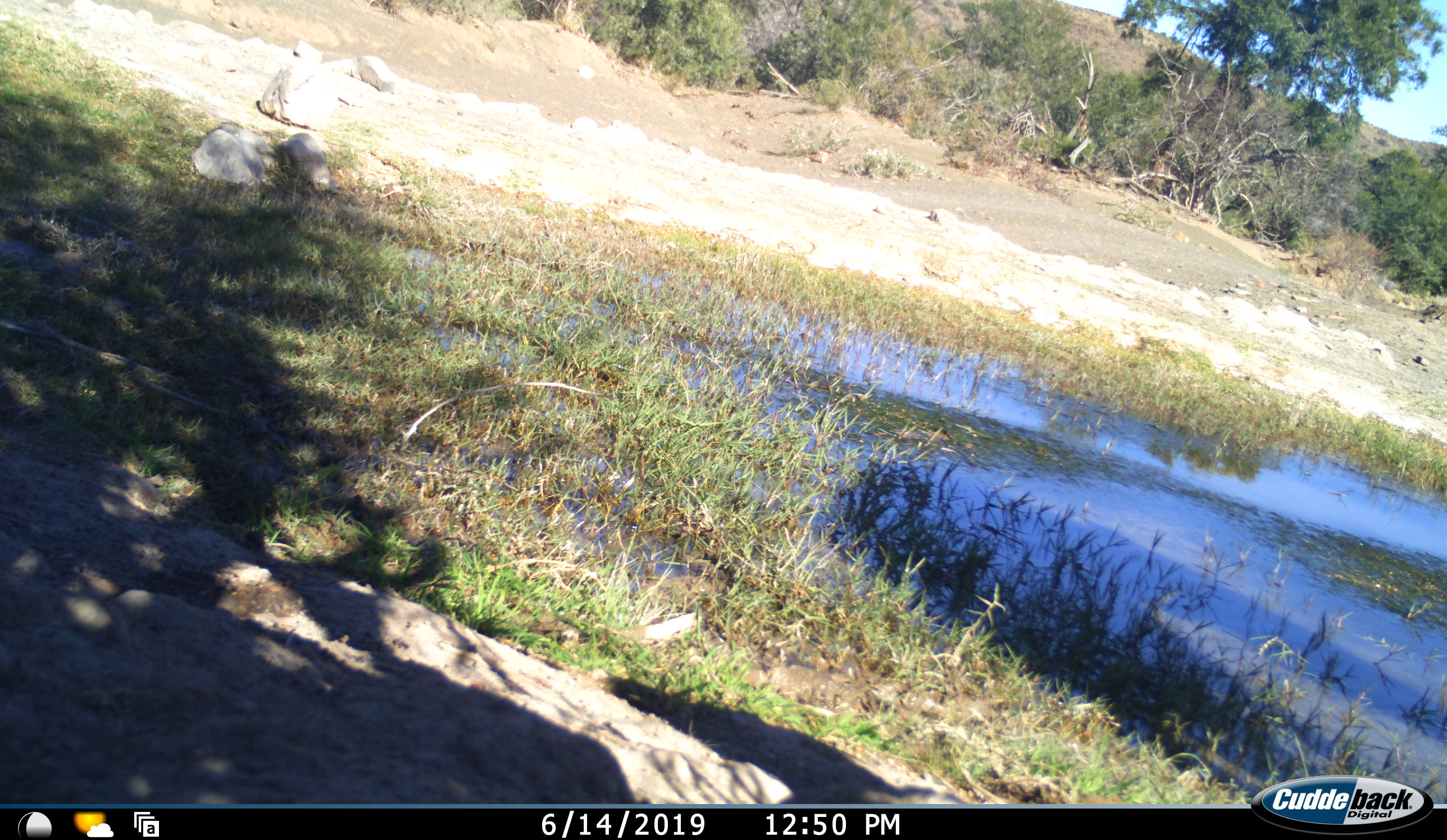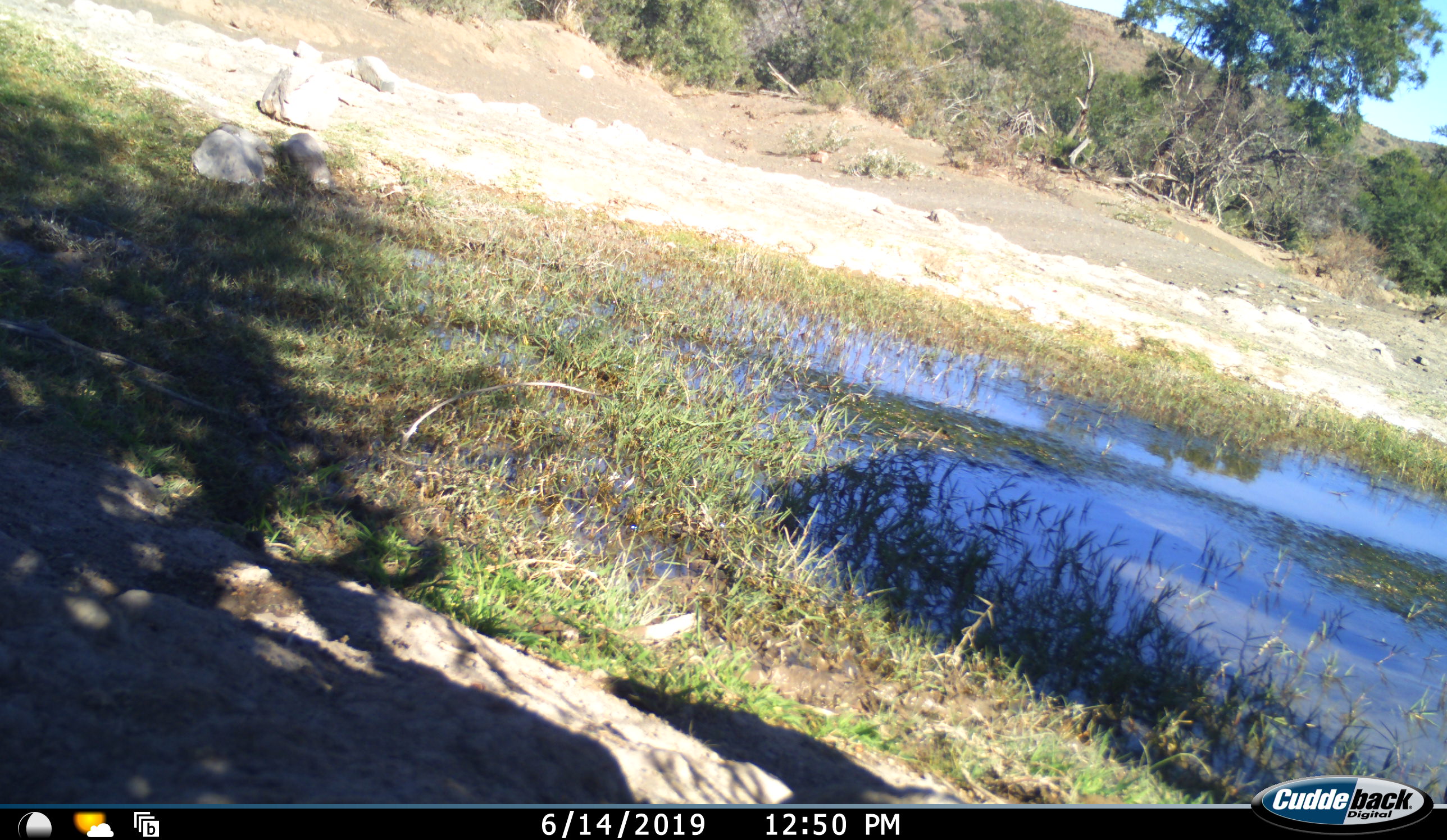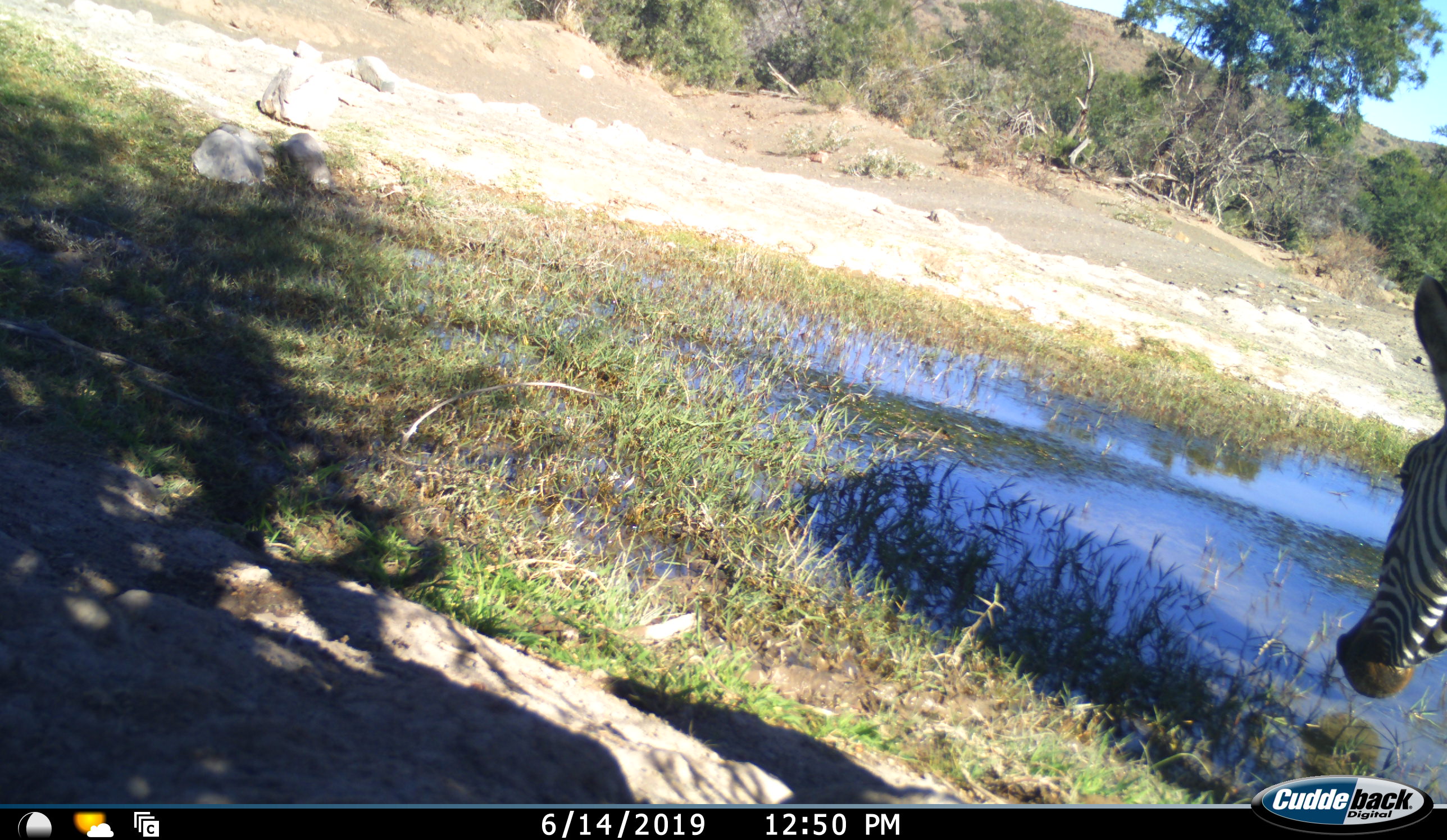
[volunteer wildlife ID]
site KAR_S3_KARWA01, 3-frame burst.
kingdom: Animalia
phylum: Chordata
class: Mammalia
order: Perissodactyla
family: Equidae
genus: Equus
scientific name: Equus zebra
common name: mountain zebra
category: zebramountain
Zebramountain (mountain zebra) (Equus zebra), count 1. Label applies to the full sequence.